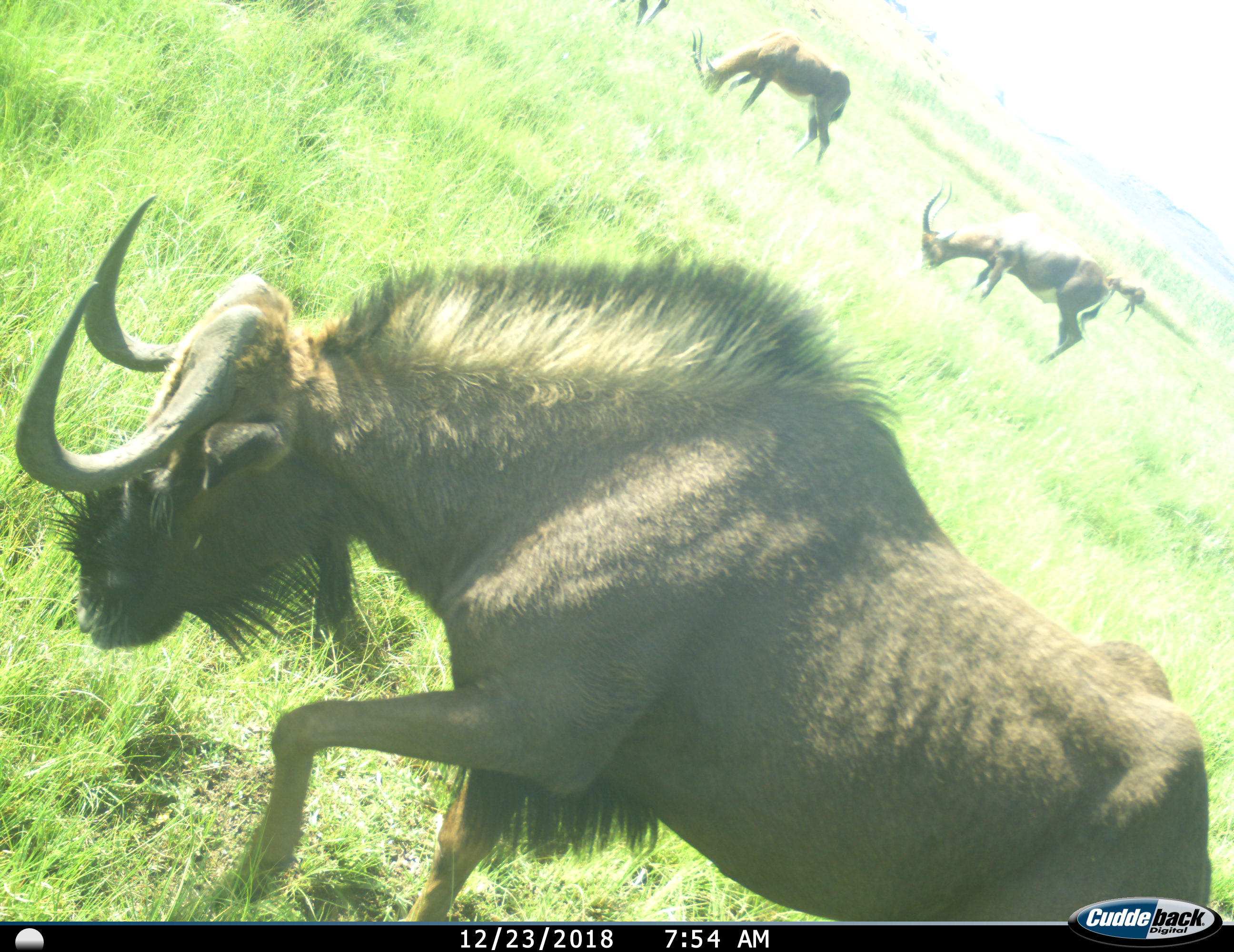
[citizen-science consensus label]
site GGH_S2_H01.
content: unidentified animal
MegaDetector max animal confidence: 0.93